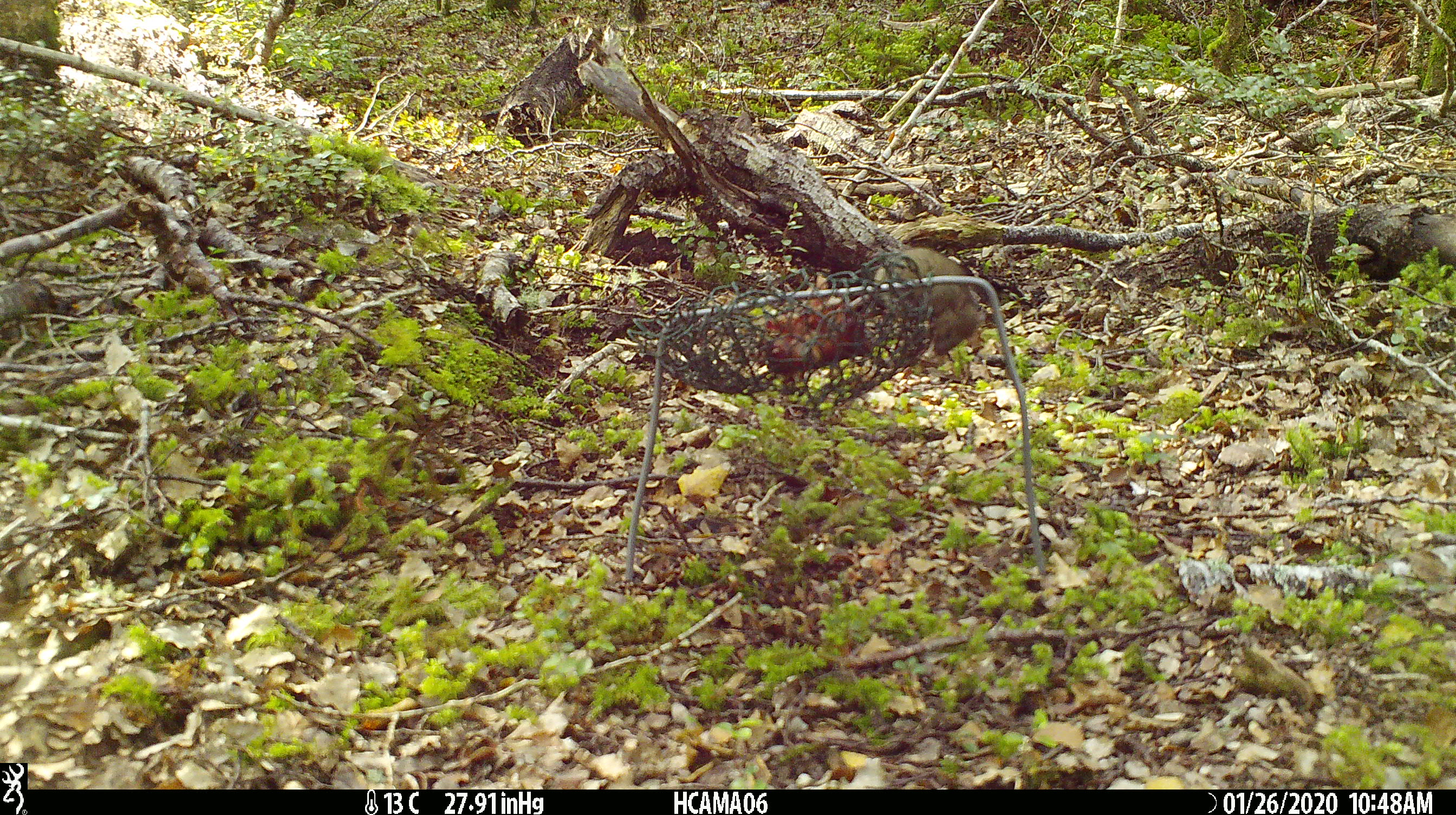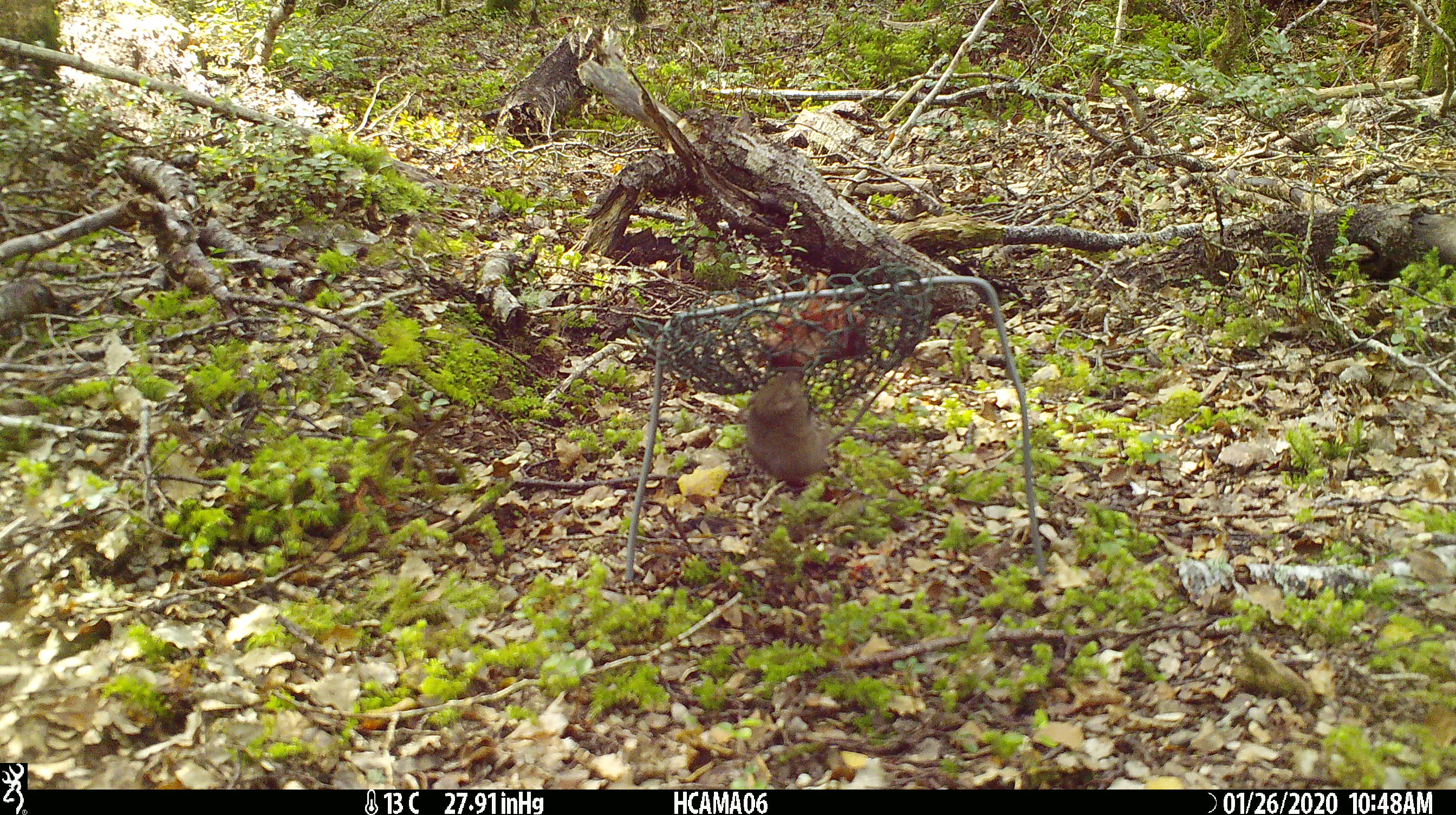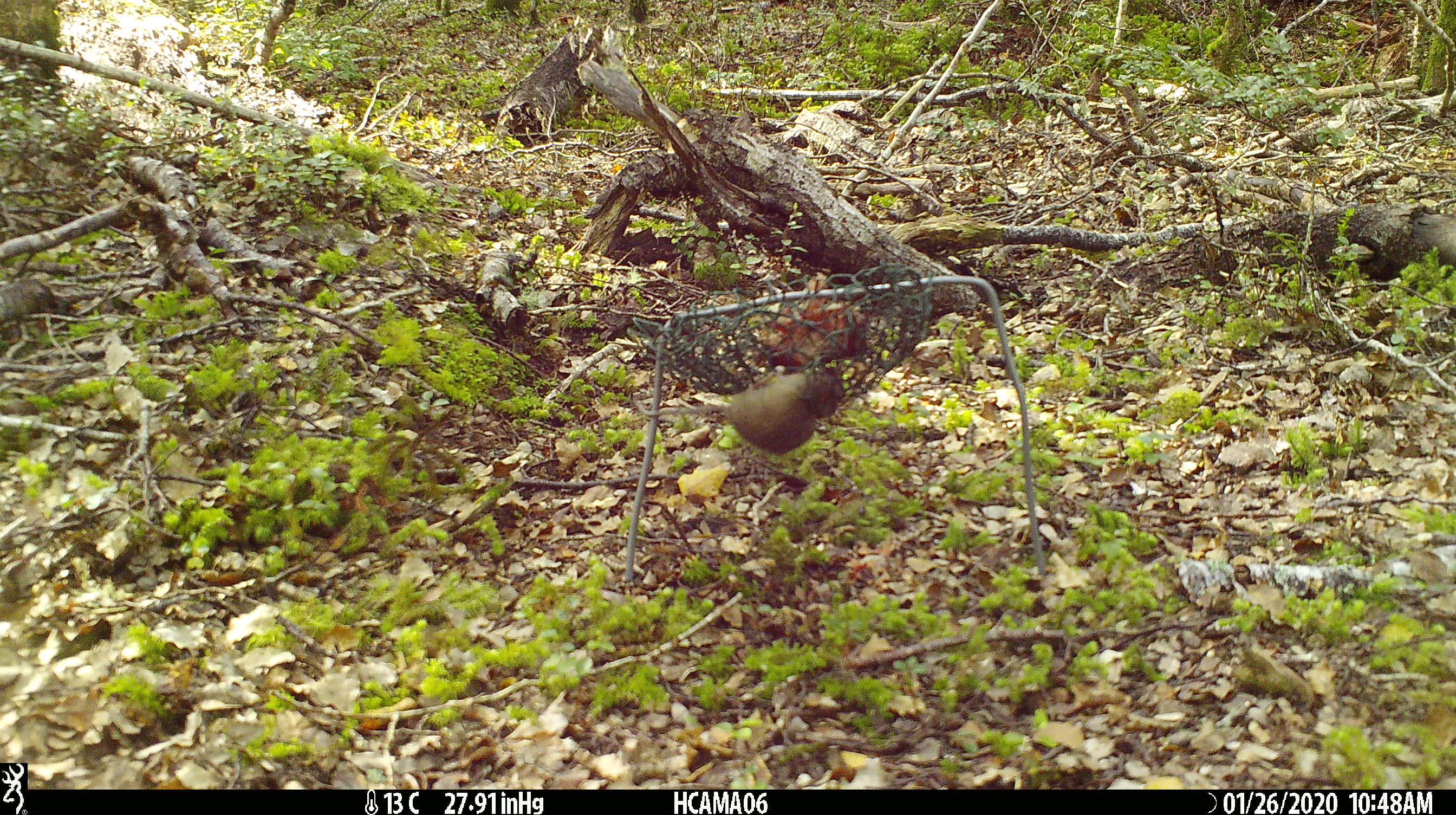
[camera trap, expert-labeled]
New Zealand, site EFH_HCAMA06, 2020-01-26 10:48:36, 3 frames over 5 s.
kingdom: Animalia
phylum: Chordata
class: Mammalia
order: Rodentia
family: Muridae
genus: Mus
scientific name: Mus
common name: mouse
Mouse (Mus).